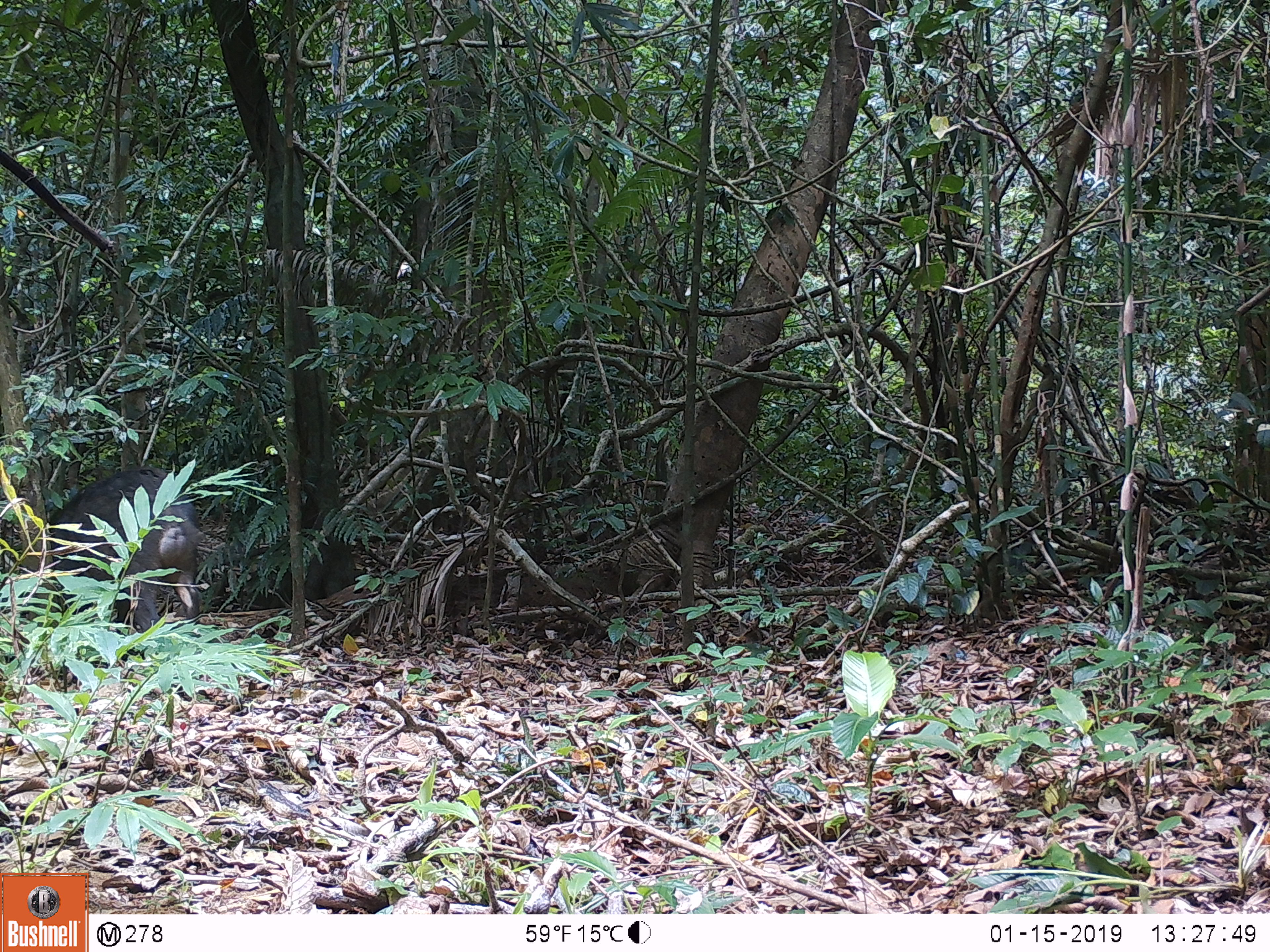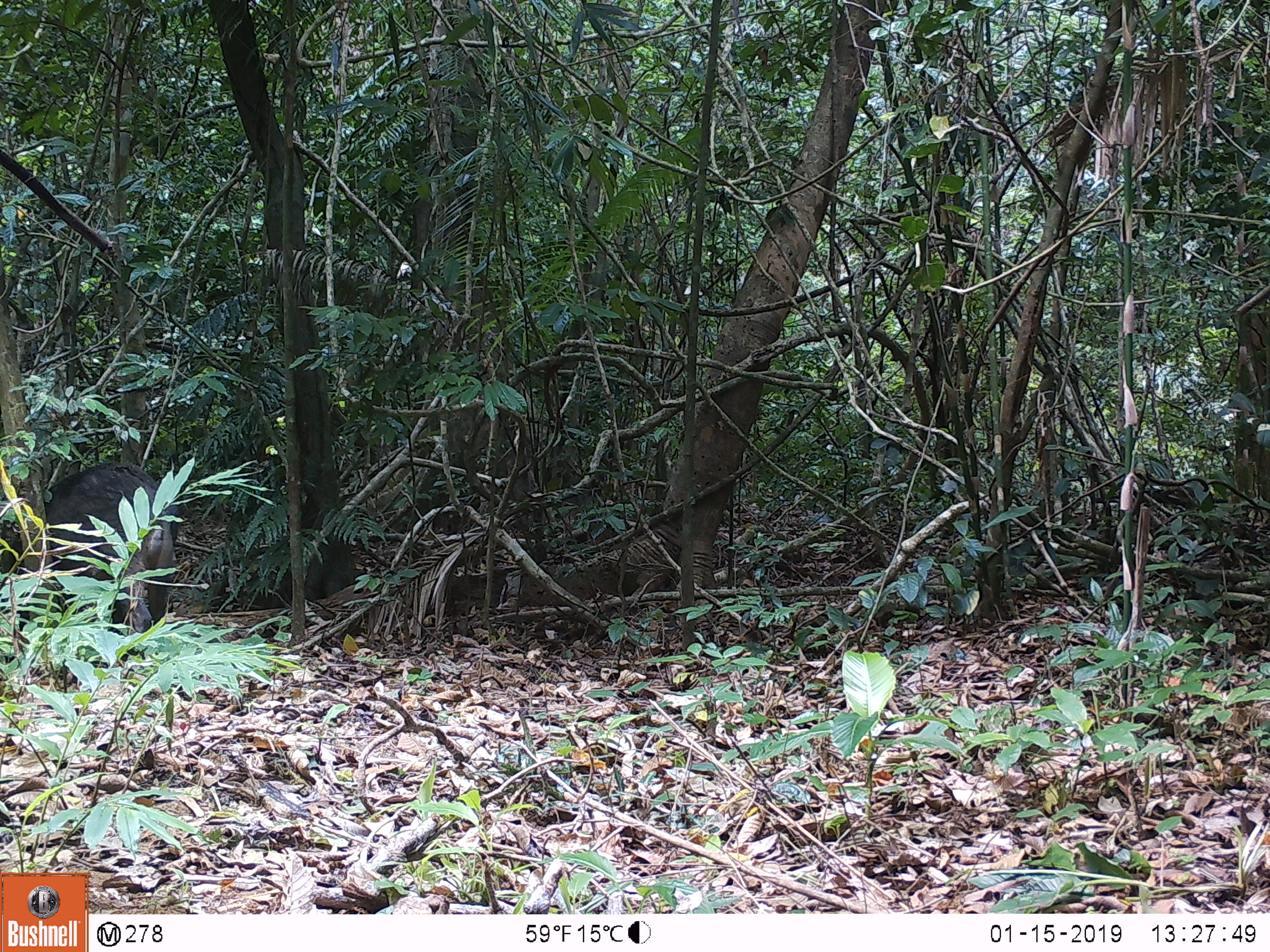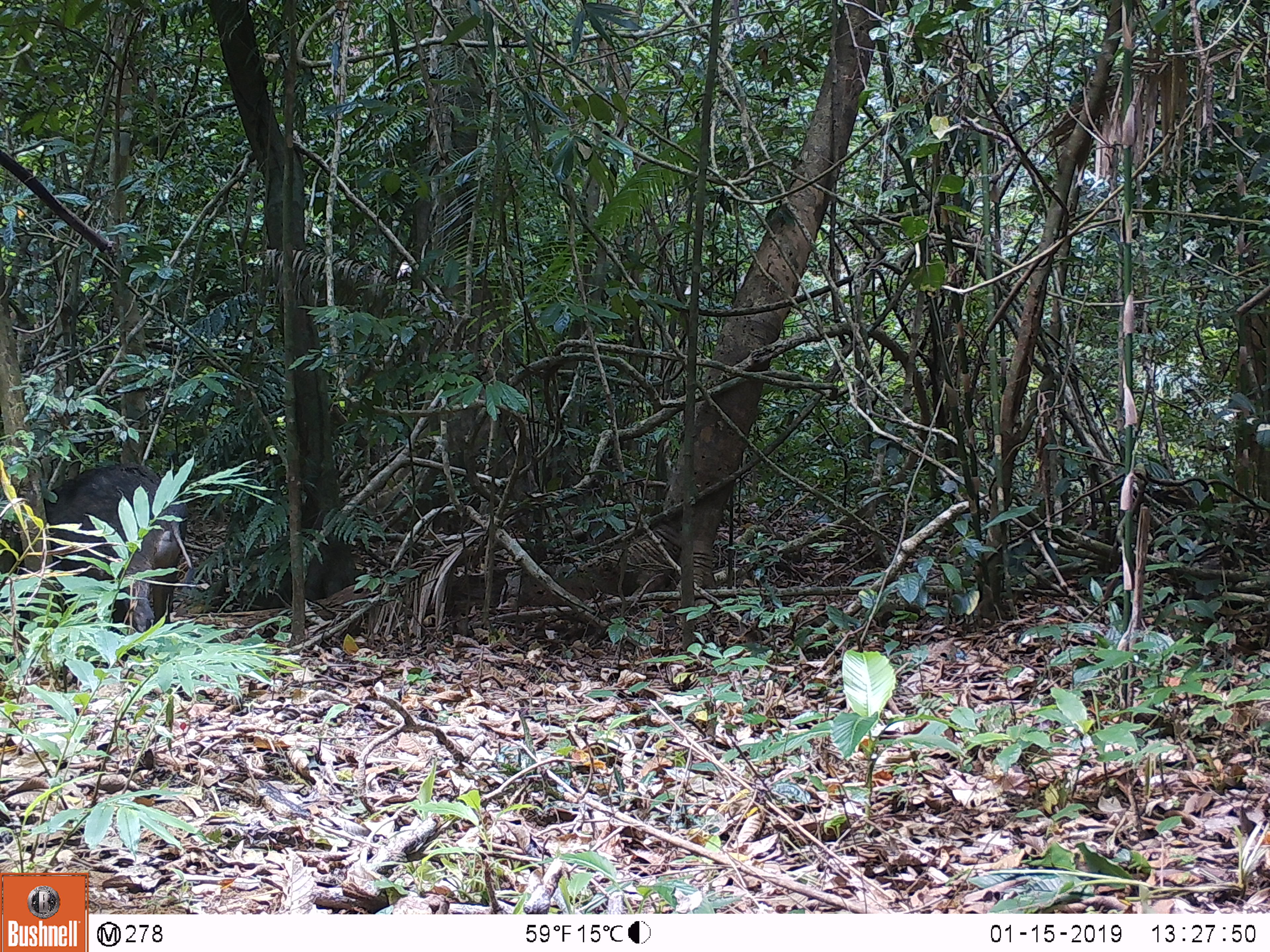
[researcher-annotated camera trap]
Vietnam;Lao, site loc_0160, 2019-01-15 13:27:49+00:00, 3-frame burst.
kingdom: Animalia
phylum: Chordata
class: Mammalia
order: Artiodactyla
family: Suidae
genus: Sus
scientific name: Sus scrofa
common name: eurasian wild pig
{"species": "eurasian wild pig (Sus scrofa)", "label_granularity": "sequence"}